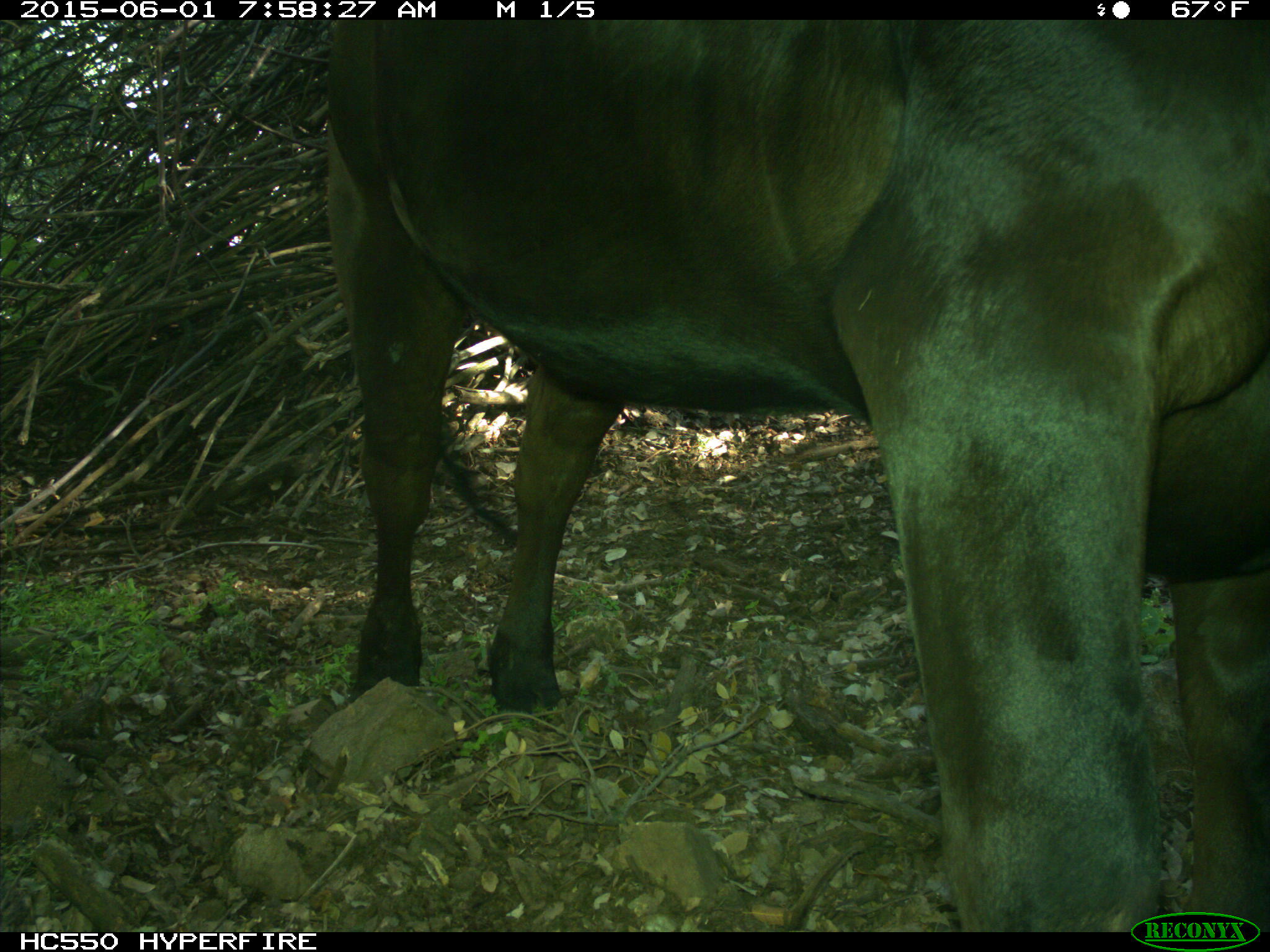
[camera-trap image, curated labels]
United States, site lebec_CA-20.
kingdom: Animalia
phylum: Chordata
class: Mammalia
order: Artiodactyla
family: Bovidae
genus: Bos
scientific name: Bos taurus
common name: domestic cow